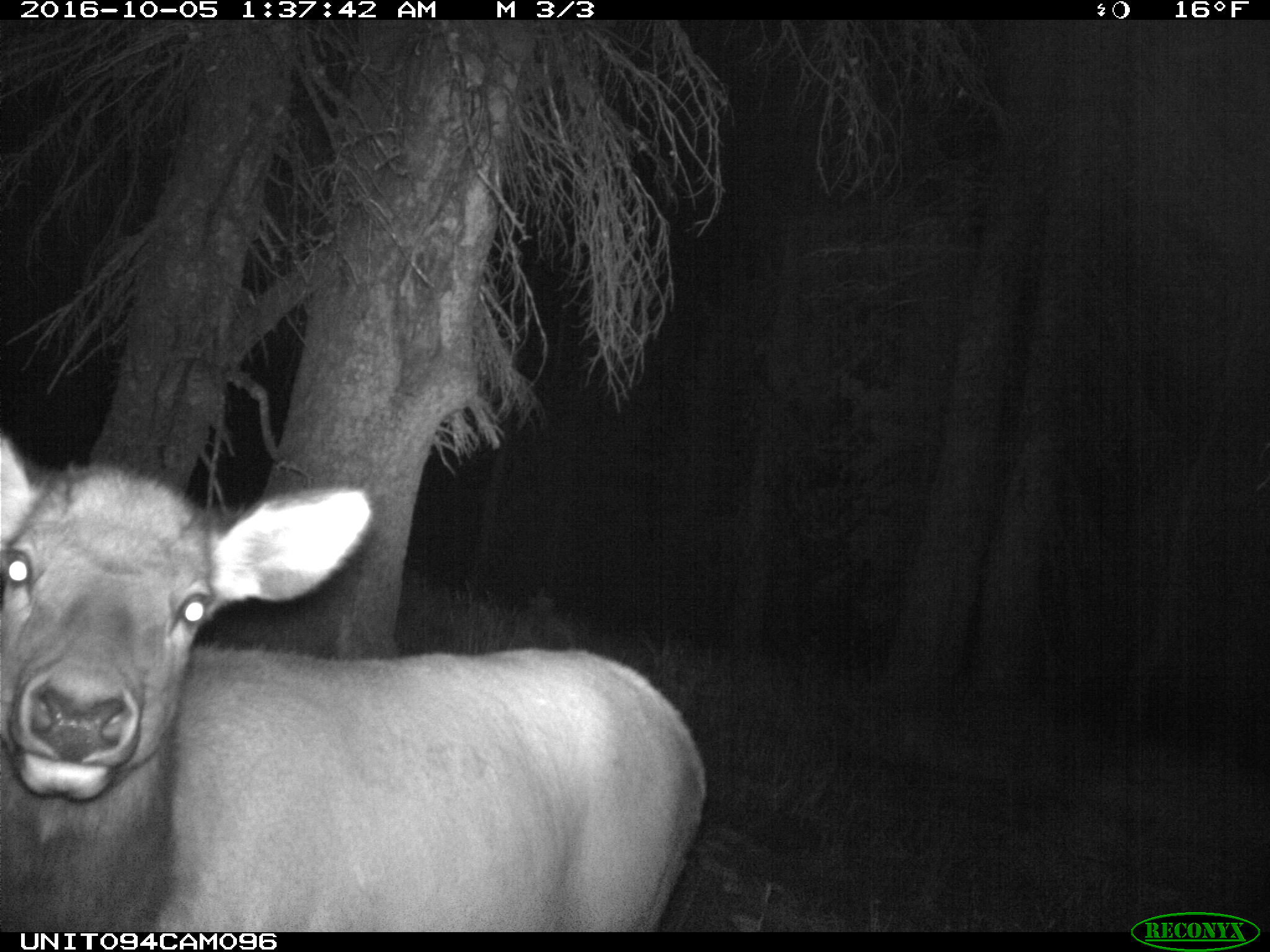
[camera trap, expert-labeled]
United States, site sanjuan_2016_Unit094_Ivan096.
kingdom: Animalia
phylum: Chordata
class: Mammalia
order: Artiodactyla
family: Cervidae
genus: Cervus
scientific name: Cervus elaphus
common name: red deer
Cervus elaphus (red deer).